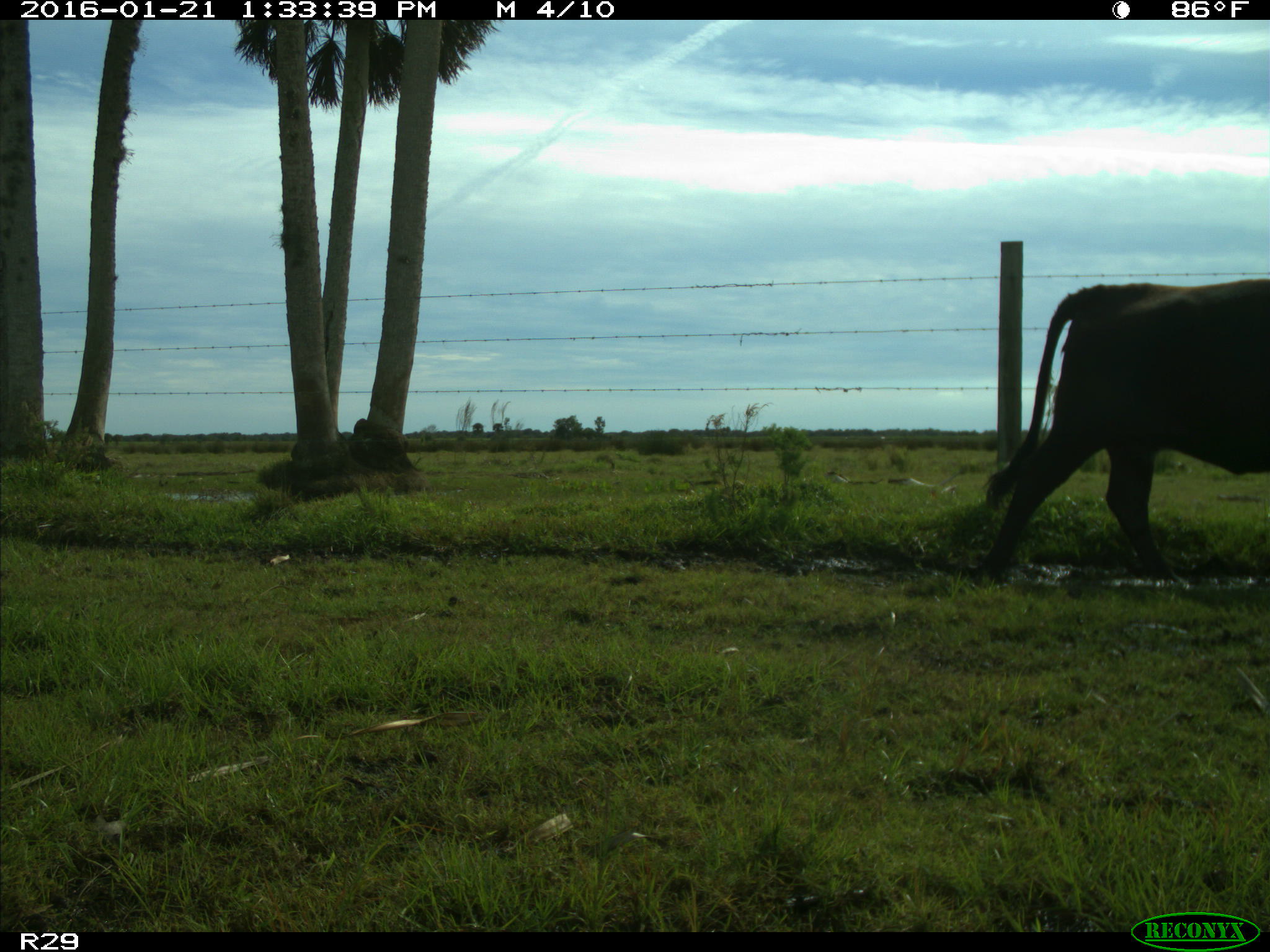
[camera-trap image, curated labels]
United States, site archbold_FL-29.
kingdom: Animalia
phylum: Chordata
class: Mammalia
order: Artiodactyla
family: Bovidae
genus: Bos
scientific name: Bos taurus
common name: domestic cow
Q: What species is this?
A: Bos taurus (domestic cow).